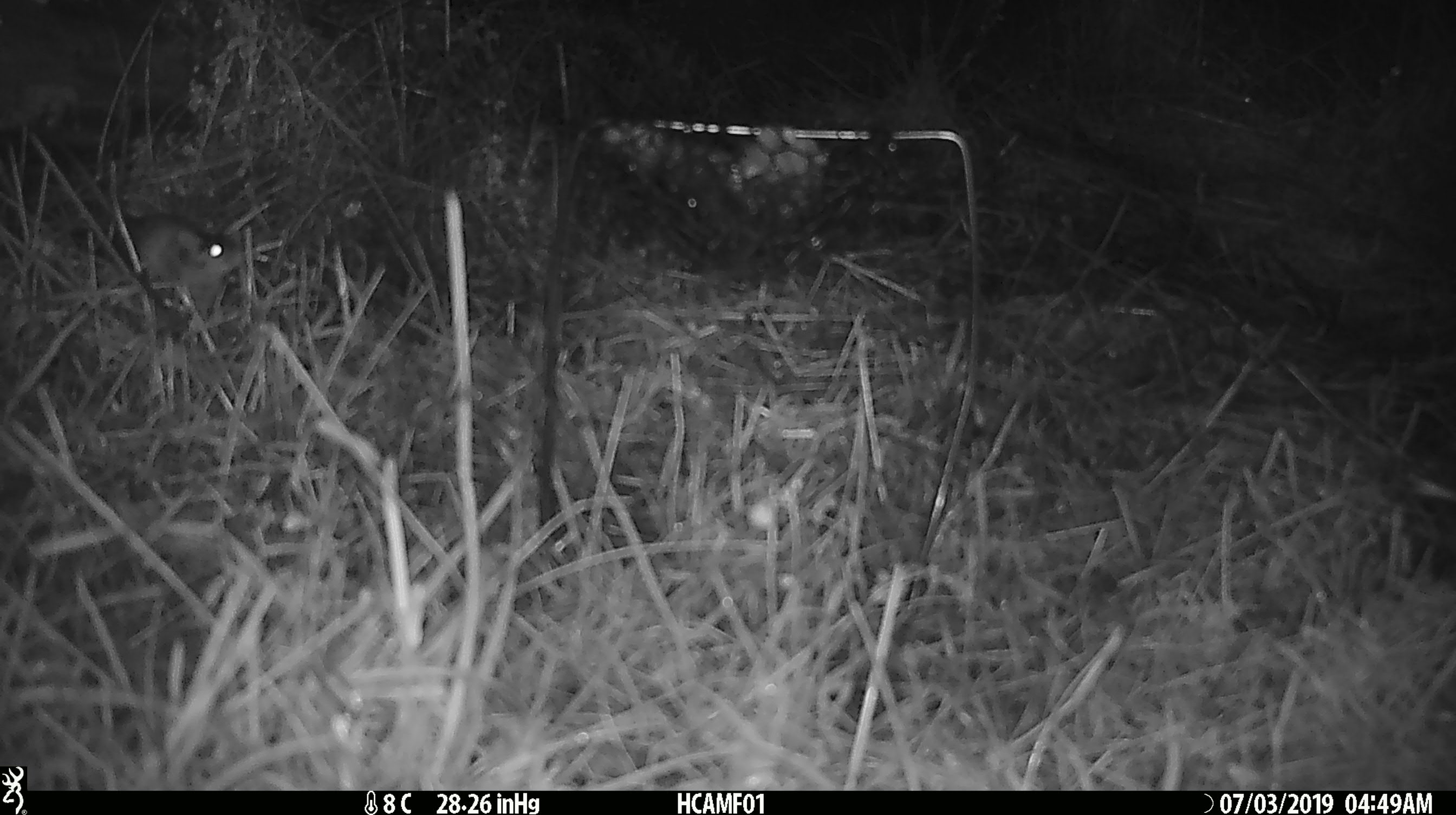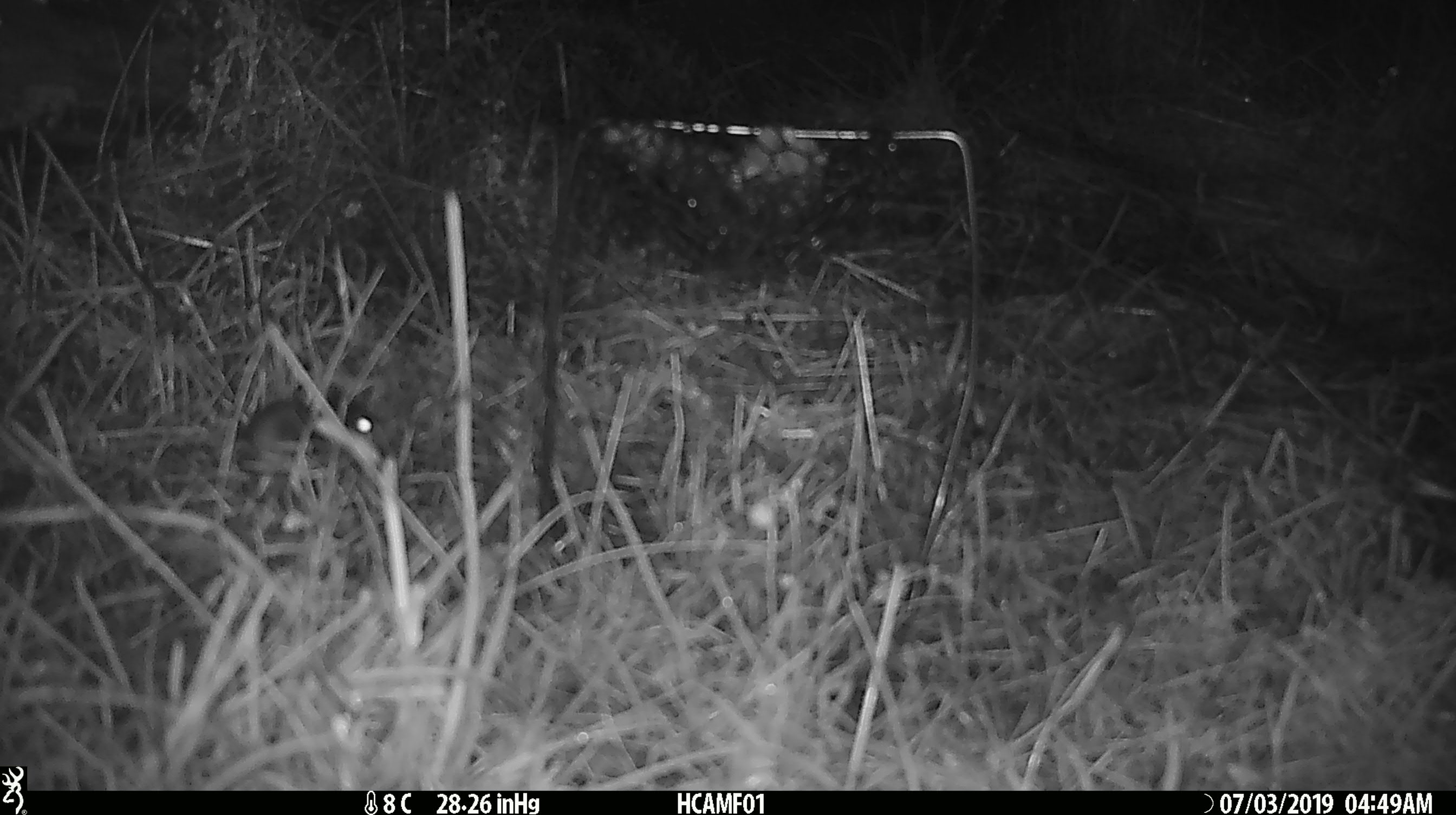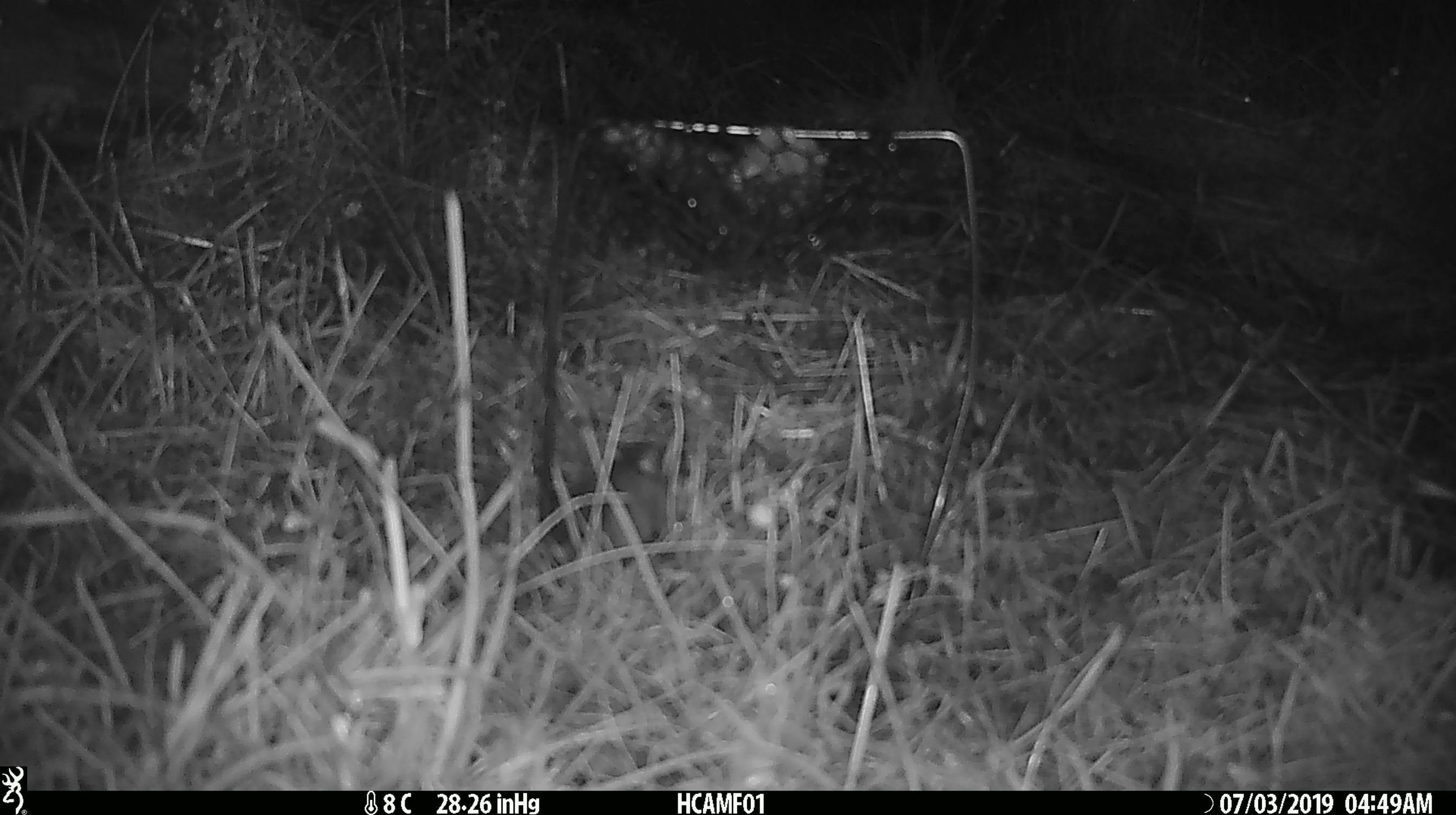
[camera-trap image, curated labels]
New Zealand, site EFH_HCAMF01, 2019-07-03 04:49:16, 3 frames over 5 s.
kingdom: Animalia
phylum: Chordata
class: Mammalia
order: Rodentia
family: Muridae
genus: Mus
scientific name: Mus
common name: mouse